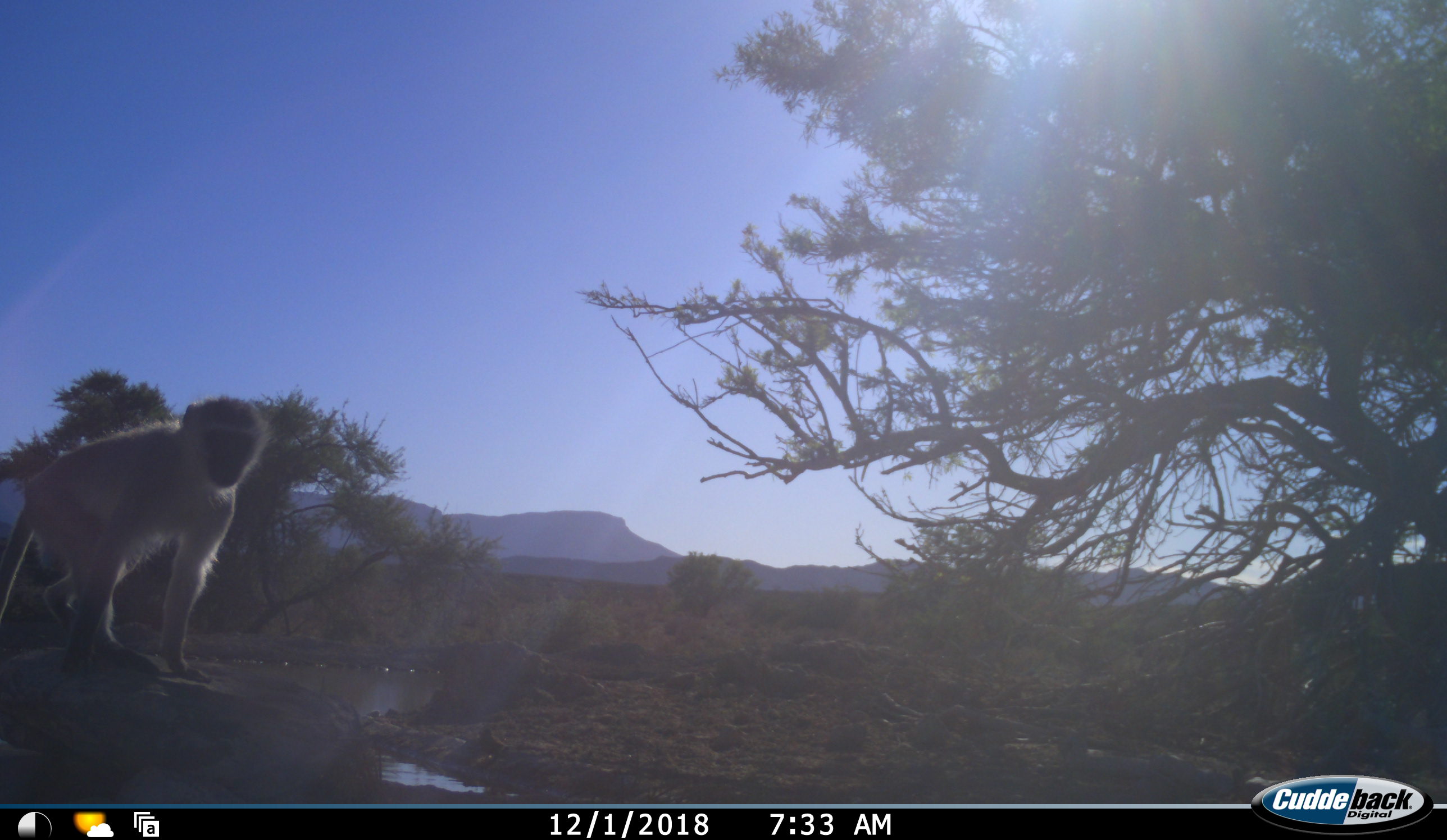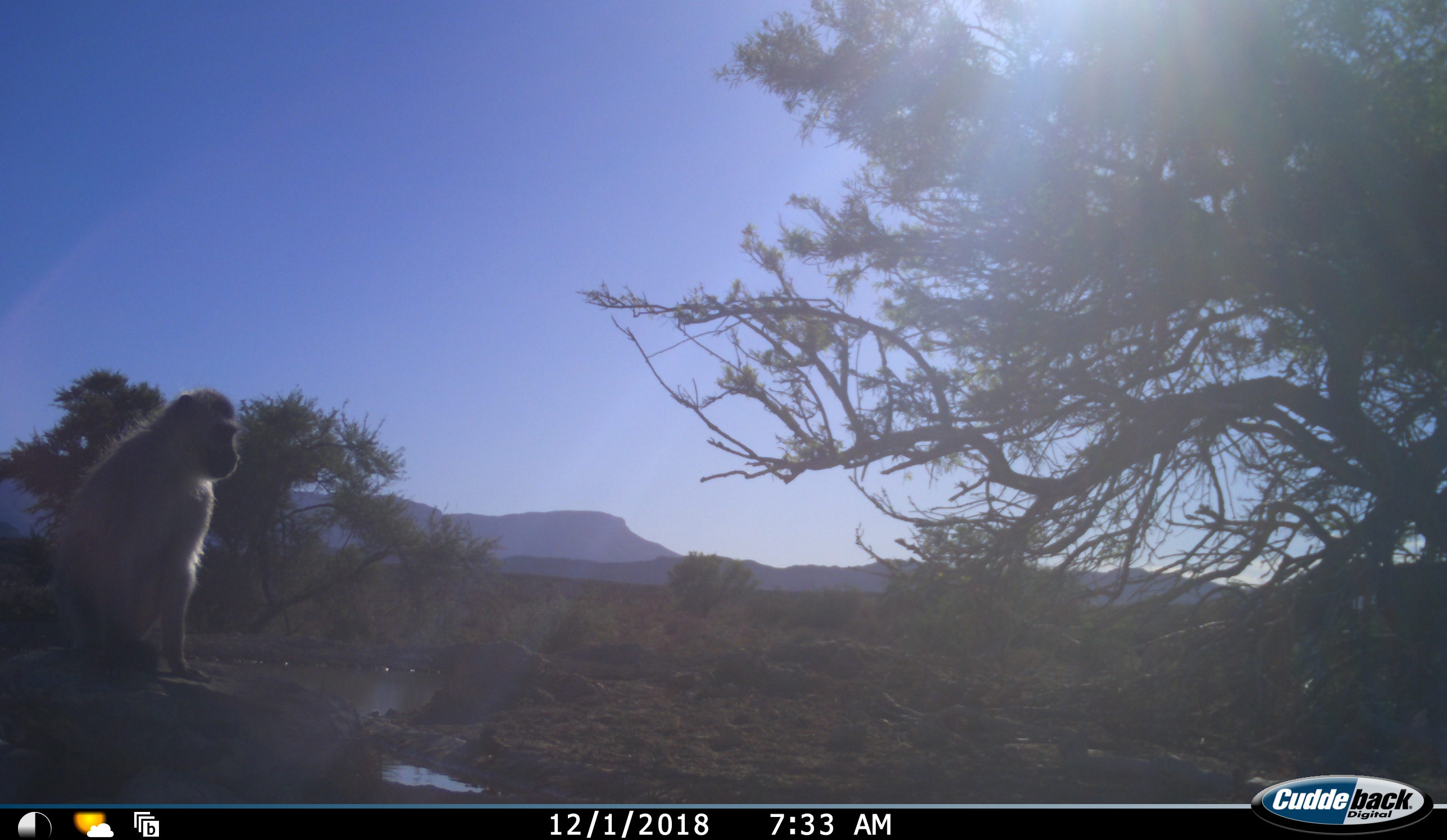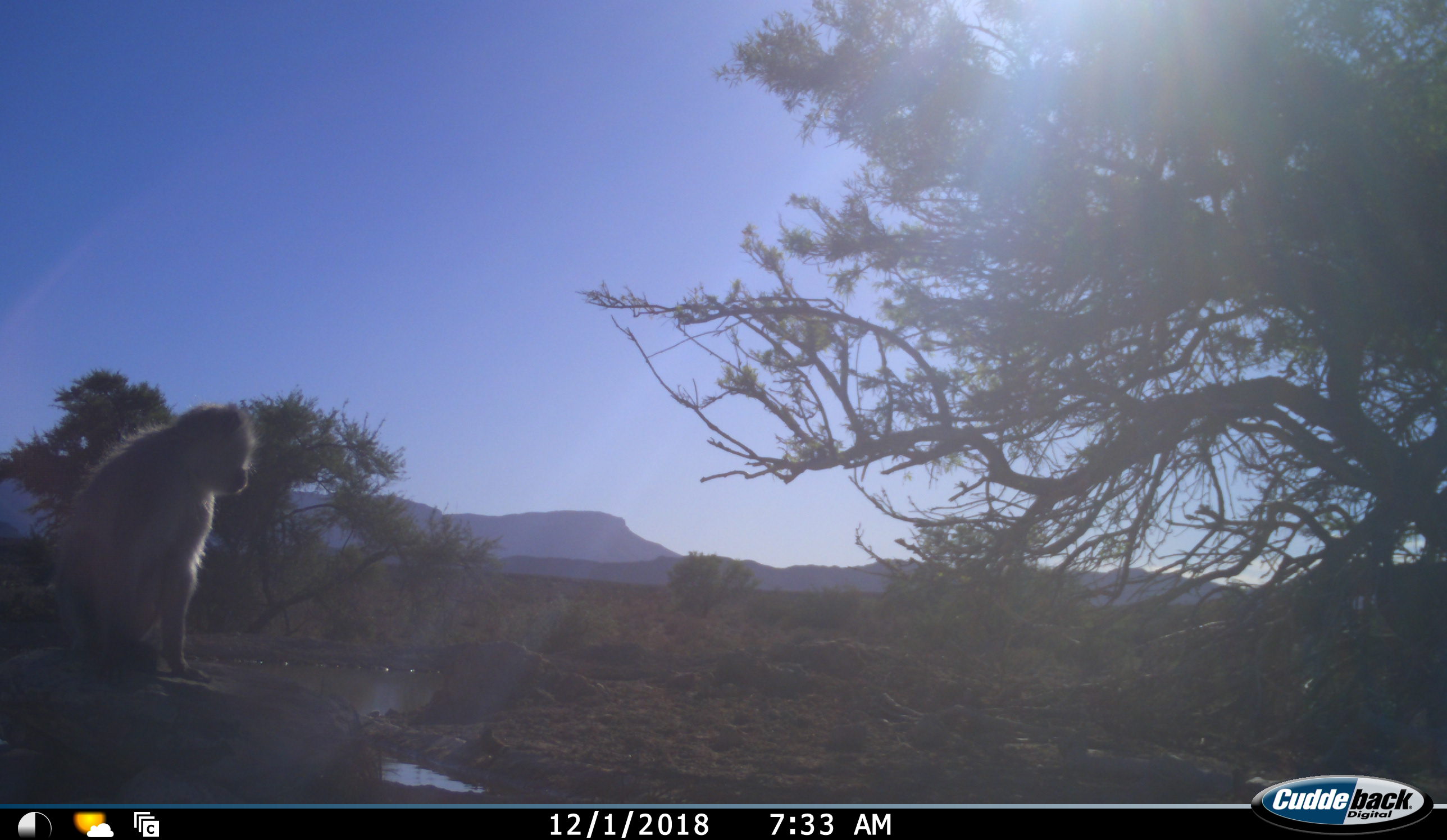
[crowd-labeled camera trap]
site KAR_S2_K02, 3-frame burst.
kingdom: Animalia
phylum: Chordata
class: Mammalia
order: Primates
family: Cercopithecidae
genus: Chlorocebus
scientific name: Chlorocebus pygerythrus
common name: vervet monkey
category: monkeyvervet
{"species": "monkeyvervet (vervet monkey) (Chlorocebus pygerythrus)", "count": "1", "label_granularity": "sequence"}